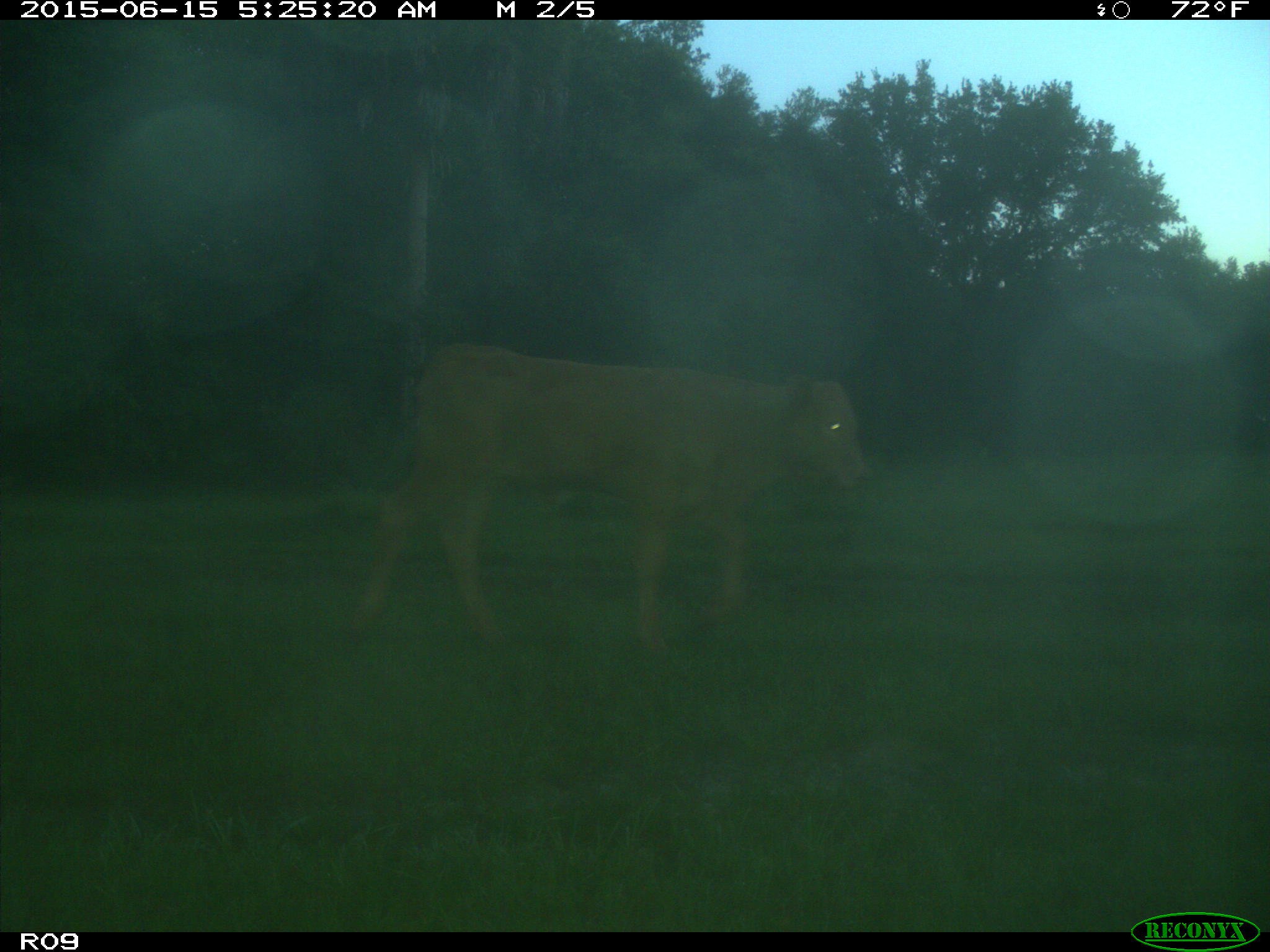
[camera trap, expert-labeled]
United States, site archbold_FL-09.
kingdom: Animalia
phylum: Chordata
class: Mammalia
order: Artiodactyla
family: Bovidae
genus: Bos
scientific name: Bos taurus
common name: domestic cow